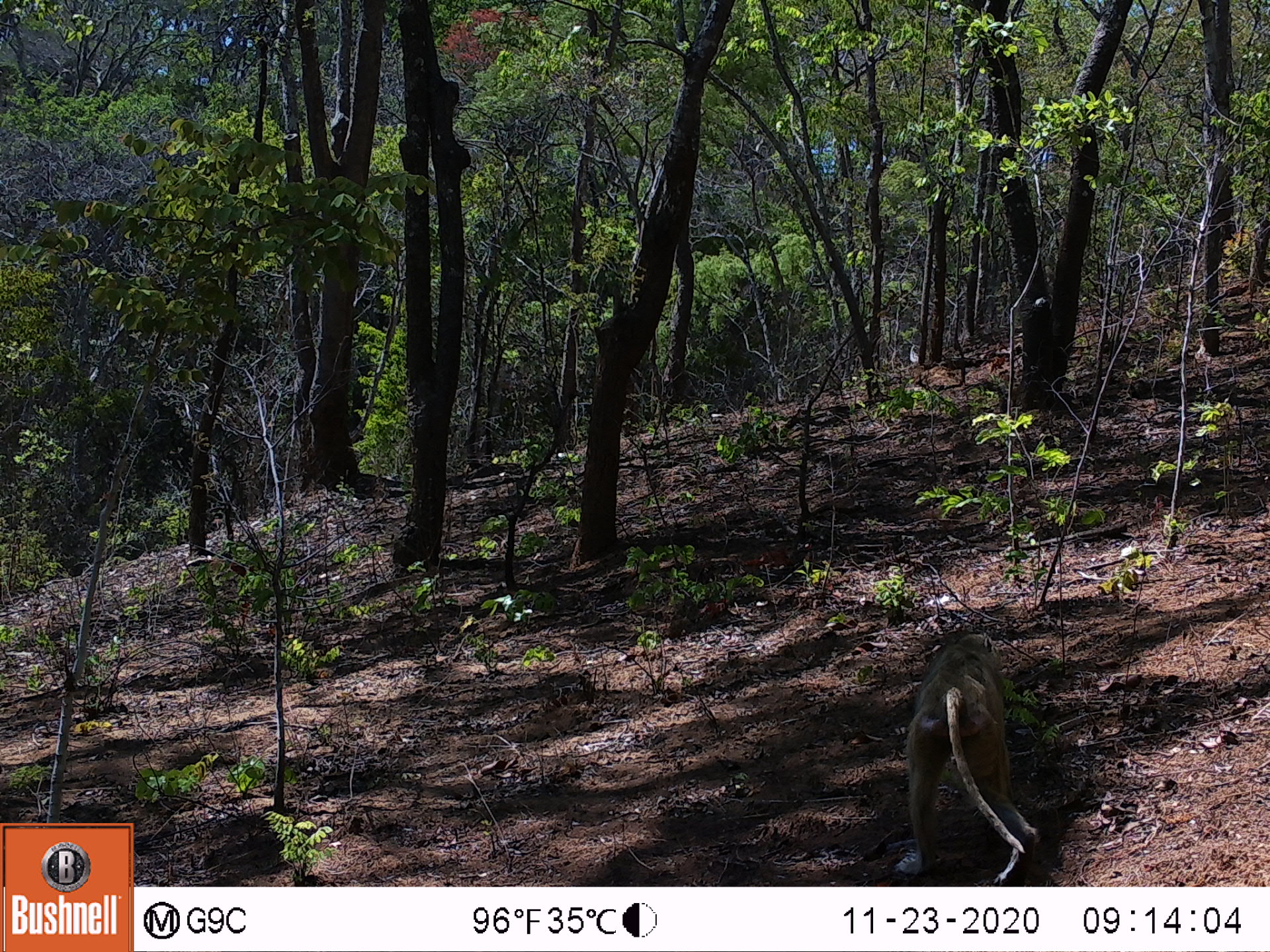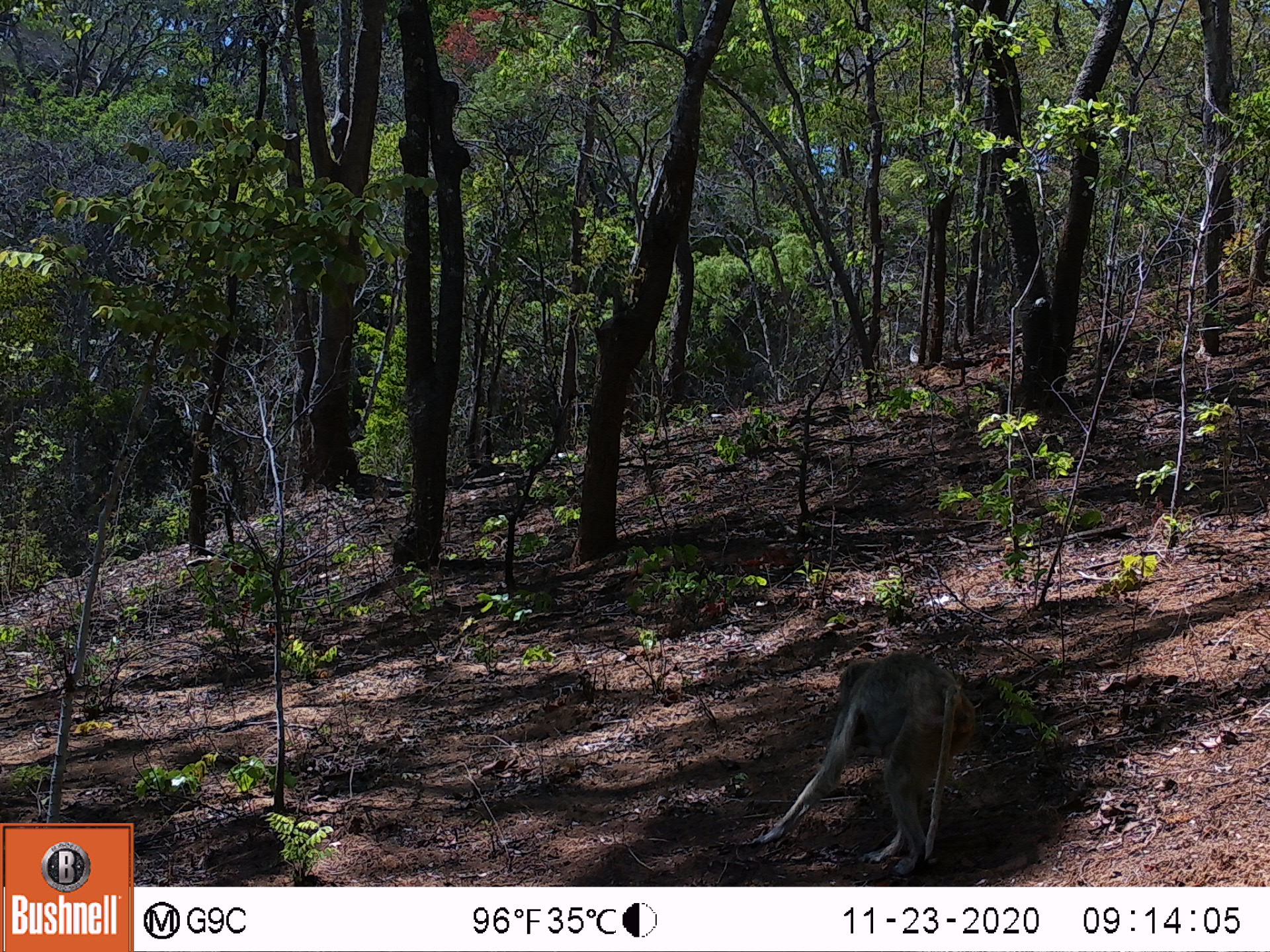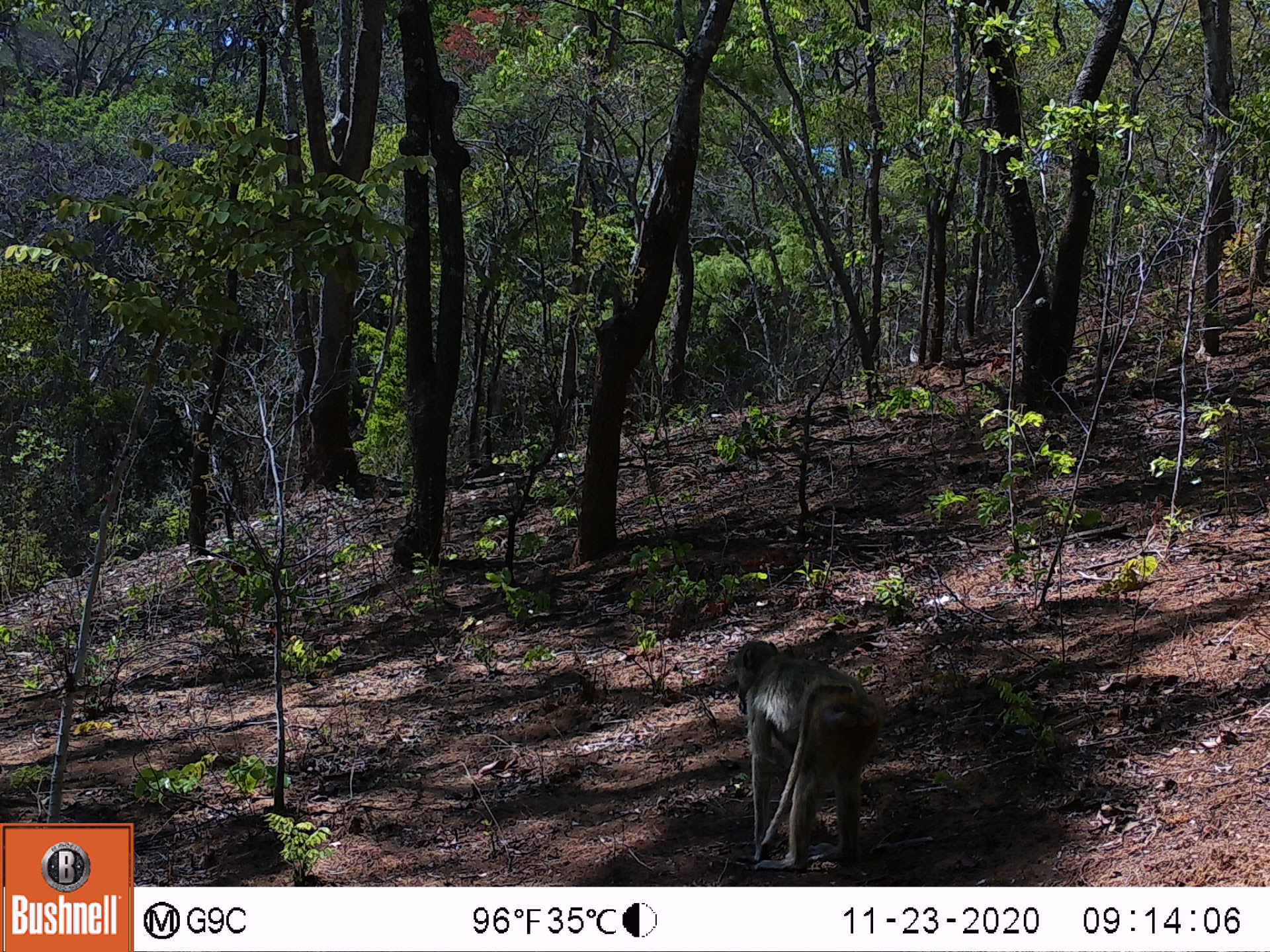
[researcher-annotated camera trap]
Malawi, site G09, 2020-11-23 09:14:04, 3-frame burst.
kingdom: Animalia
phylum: Chordata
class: Mammalia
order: Primates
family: Cercopithecidae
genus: Papio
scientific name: Papio cynocephalus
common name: yellow baboon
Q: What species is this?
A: Yellow baboon (Papio cynocephalus).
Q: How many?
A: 1.